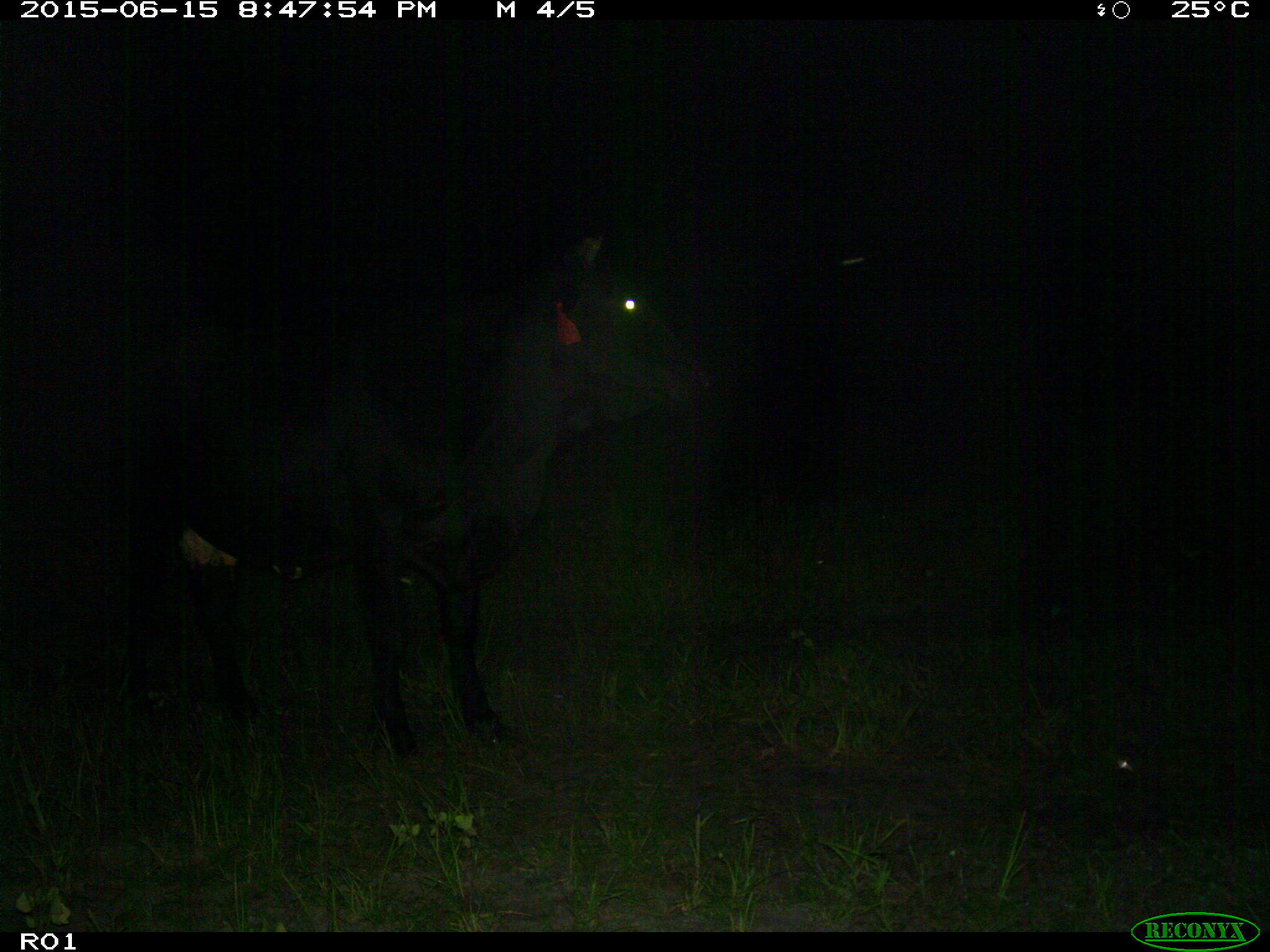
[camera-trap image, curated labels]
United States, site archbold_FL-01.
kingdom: Animalia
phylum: Chordata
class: Mammalia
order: Artiodactyla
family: Bovidae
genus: Bos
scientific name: Bos taurus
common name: domestic cow